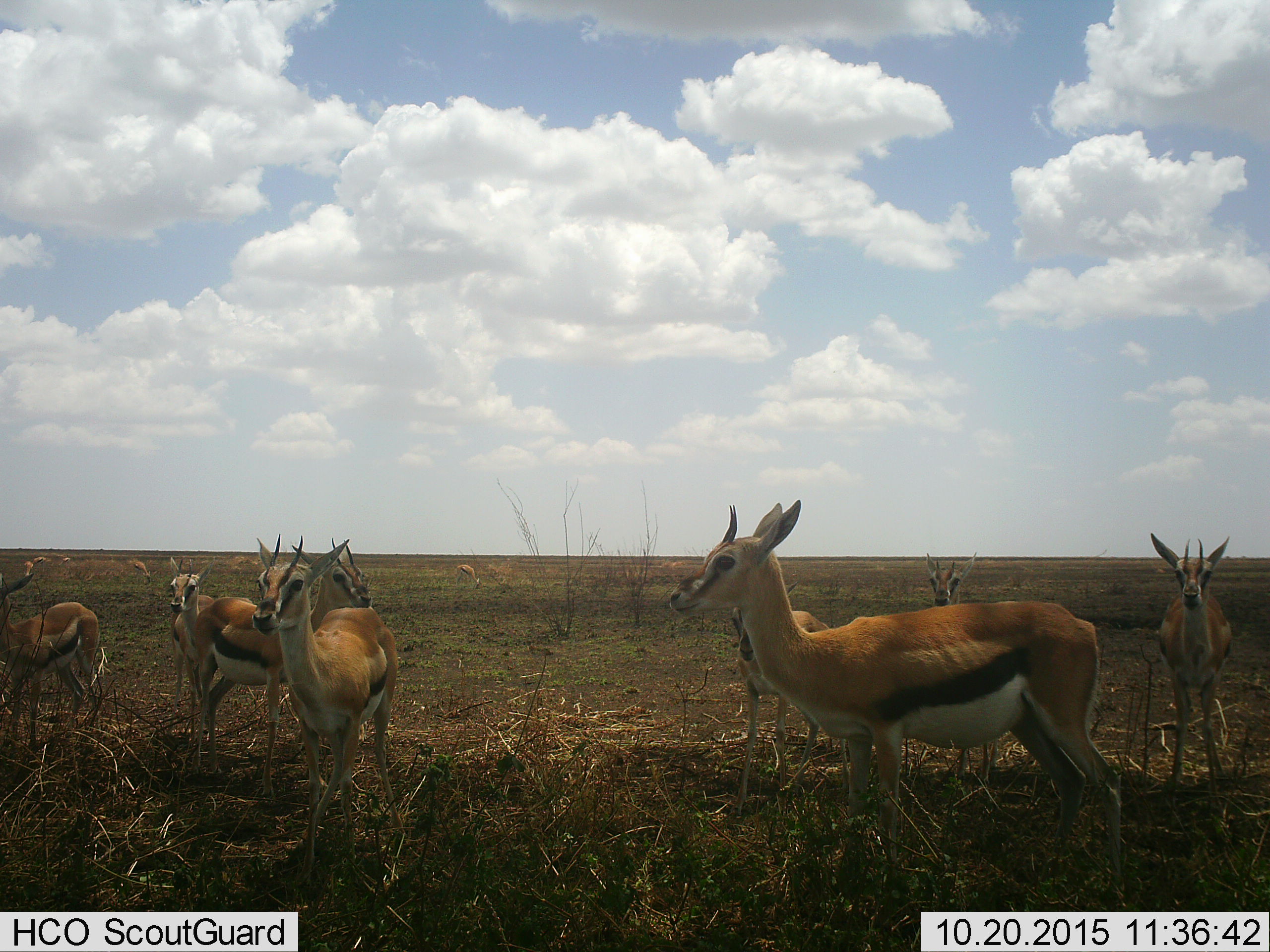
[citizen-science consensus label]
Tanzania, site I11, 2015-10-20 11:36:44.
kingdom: Animalia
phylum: Chordata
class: Mammalia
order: Artiodactyla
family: Bovidae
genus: Eudorcas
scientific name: Eudorcas thomsonii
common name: thomson's gazelle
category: gazellethomsons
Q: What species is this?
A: Gazellethomsons (thomson's gazelle) (Eudorcas thomsonii).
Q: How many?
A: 11-50.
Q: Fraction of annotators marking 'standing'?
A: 100%.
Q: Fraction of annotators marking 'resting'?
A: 0%.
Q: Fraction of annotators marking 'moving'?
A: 20%.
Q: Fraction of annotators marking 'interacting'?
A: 0%.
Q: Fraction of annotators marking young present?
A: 30%.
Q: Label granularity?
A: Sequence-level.